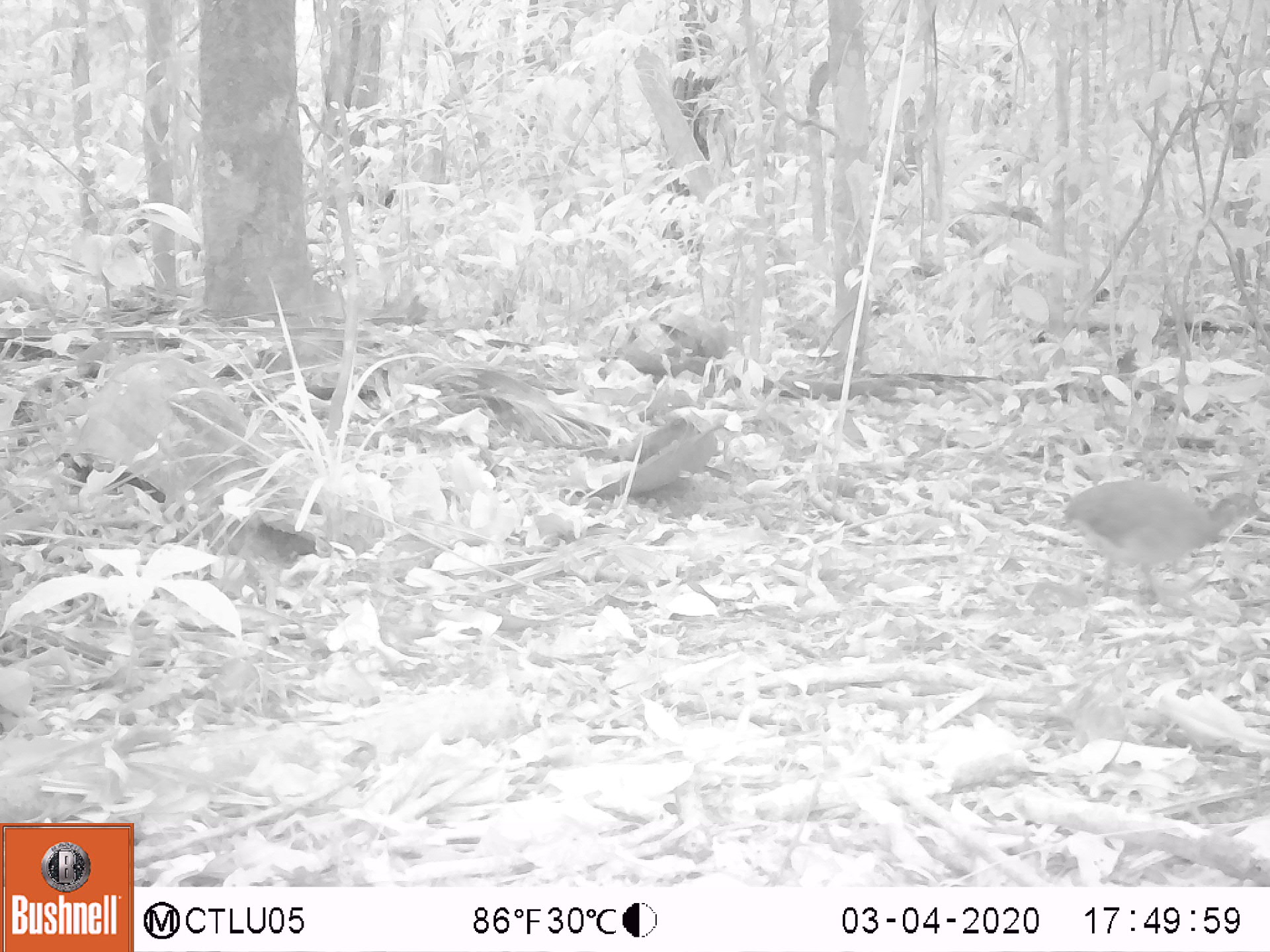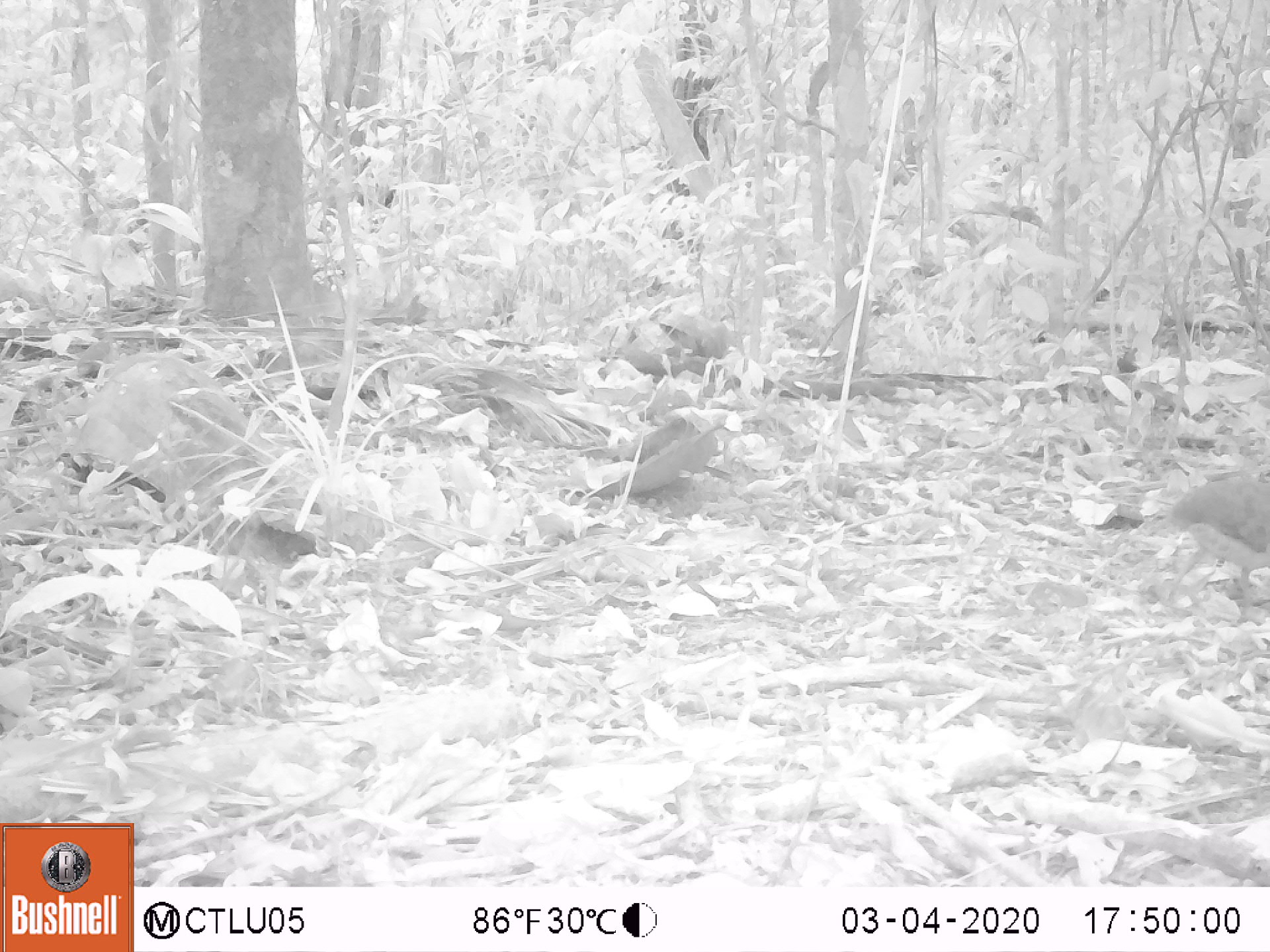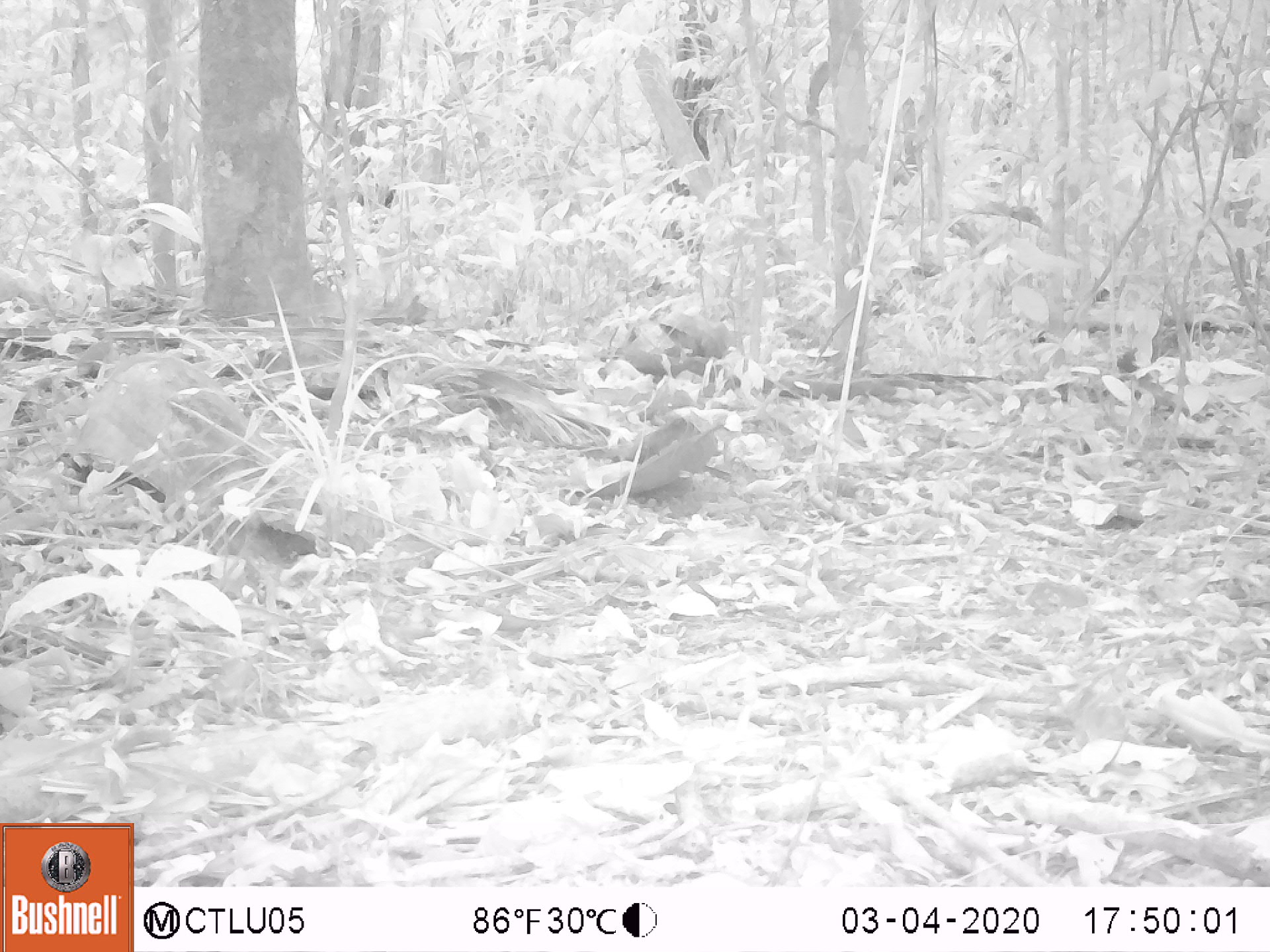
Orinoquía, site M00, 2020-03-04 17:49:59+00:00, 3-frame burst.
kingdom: Animalia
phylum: Chordata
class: Aves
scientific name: Aves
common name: bird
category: unknown bird